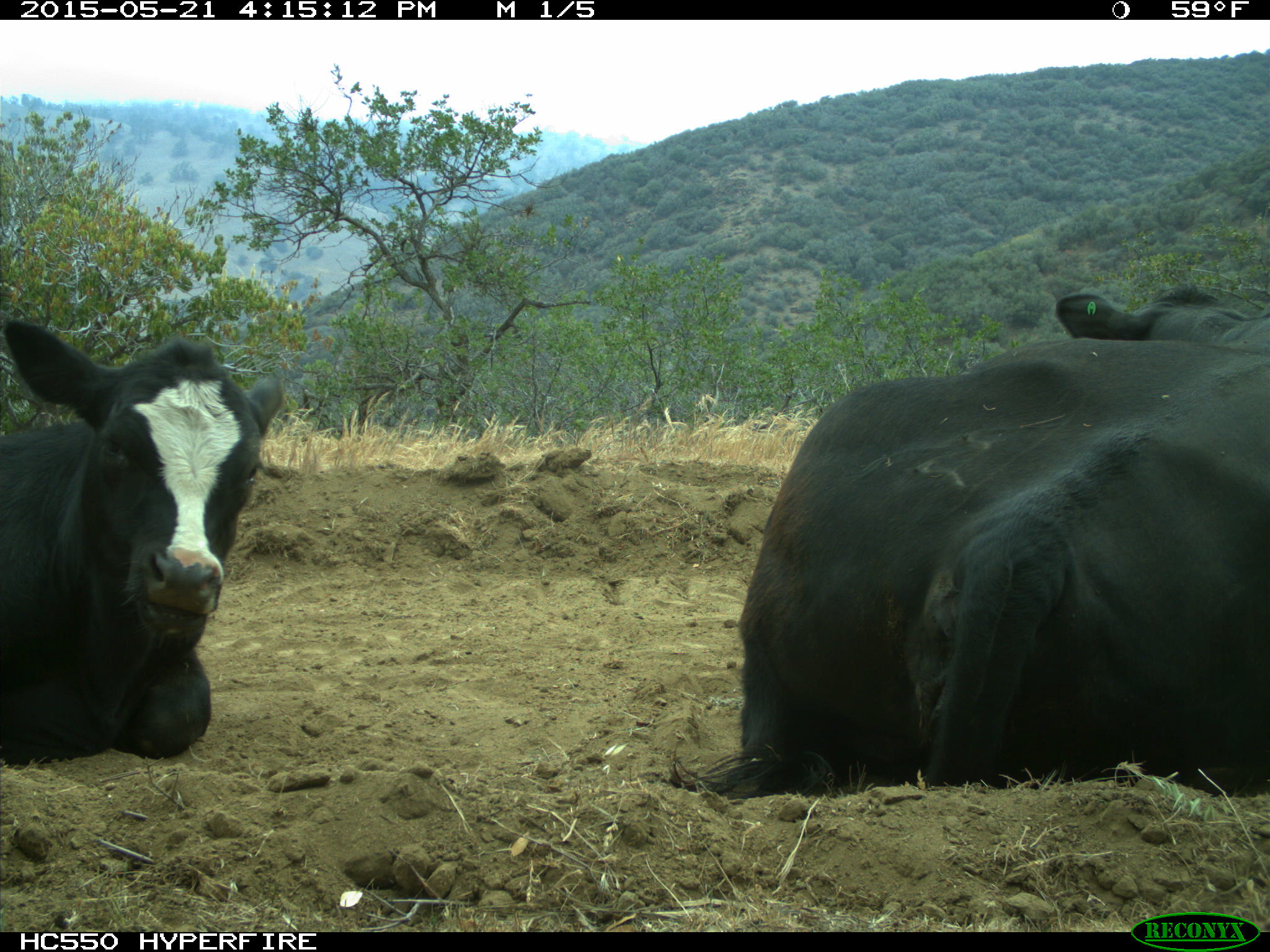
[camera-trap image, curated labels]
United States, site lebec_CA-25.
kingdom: Animalia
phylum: Chordata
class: Mammalia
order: Artiodactyla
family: Bovidae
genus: Bos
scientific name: Bos taurus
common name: domestic cow